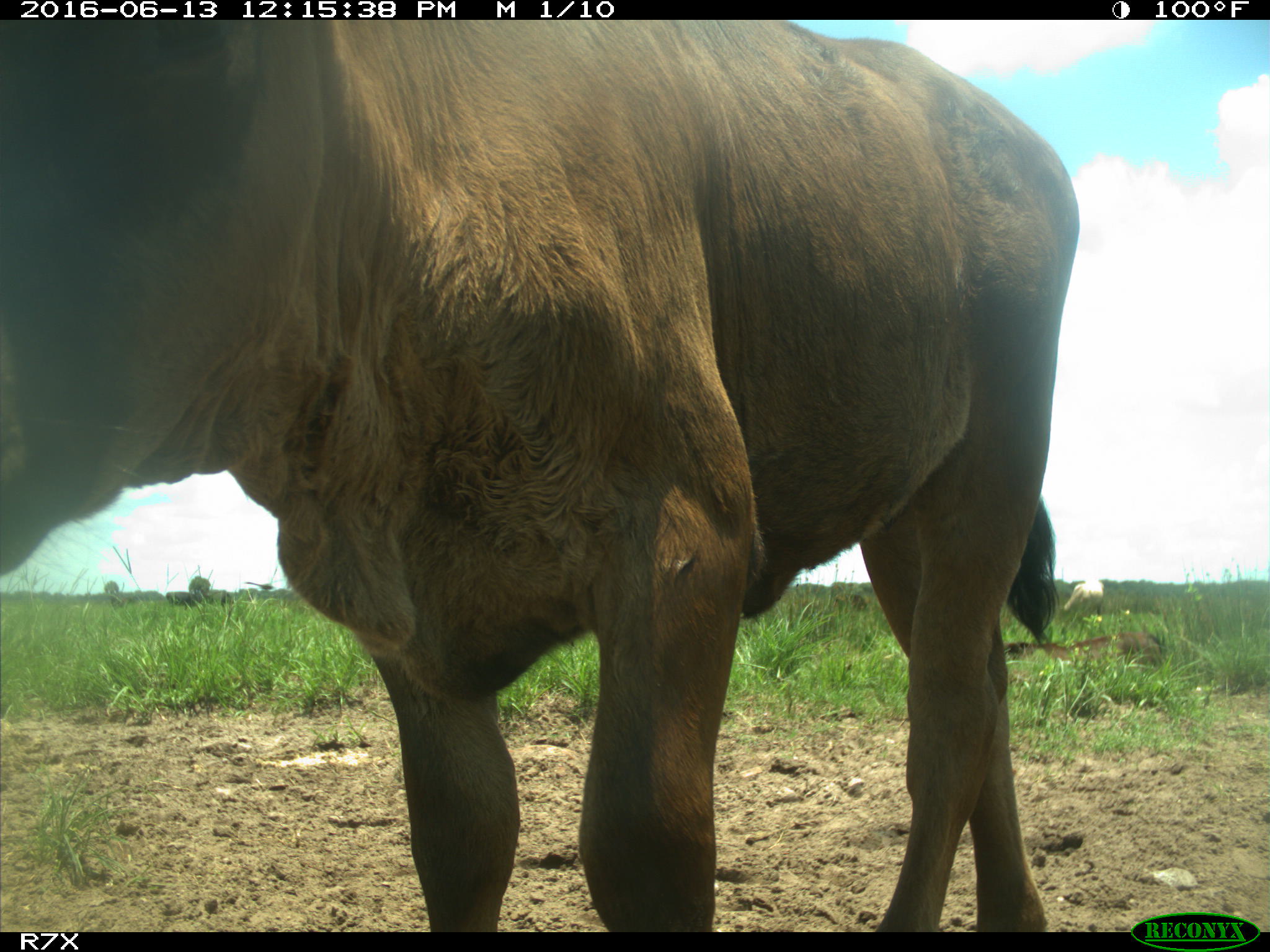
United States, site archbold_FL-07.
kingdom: Animalia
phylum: Chordata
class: Mammalia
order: Artiodactyla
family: Bovidae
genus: Bos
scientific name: Bos taurus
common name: domestic cow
Bos taurus (domestic cow).